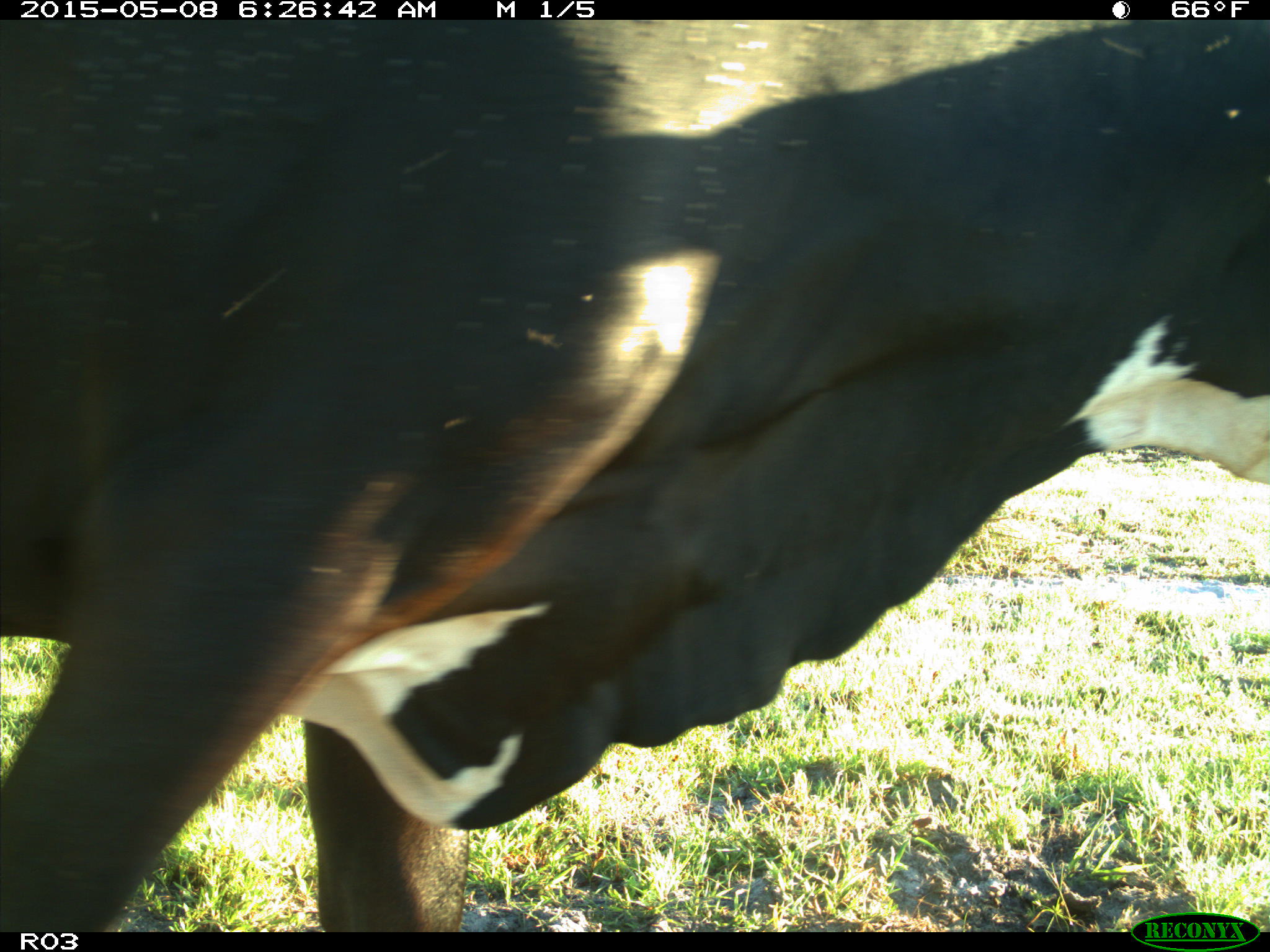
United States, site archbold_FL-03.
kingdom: Animalia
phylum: Chordata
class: Mammalia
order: Artiodactyla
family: Bovidae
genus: Bos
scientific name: Bos taurus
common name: domestic cow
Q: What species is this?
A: Bos taurus (domestic cow).